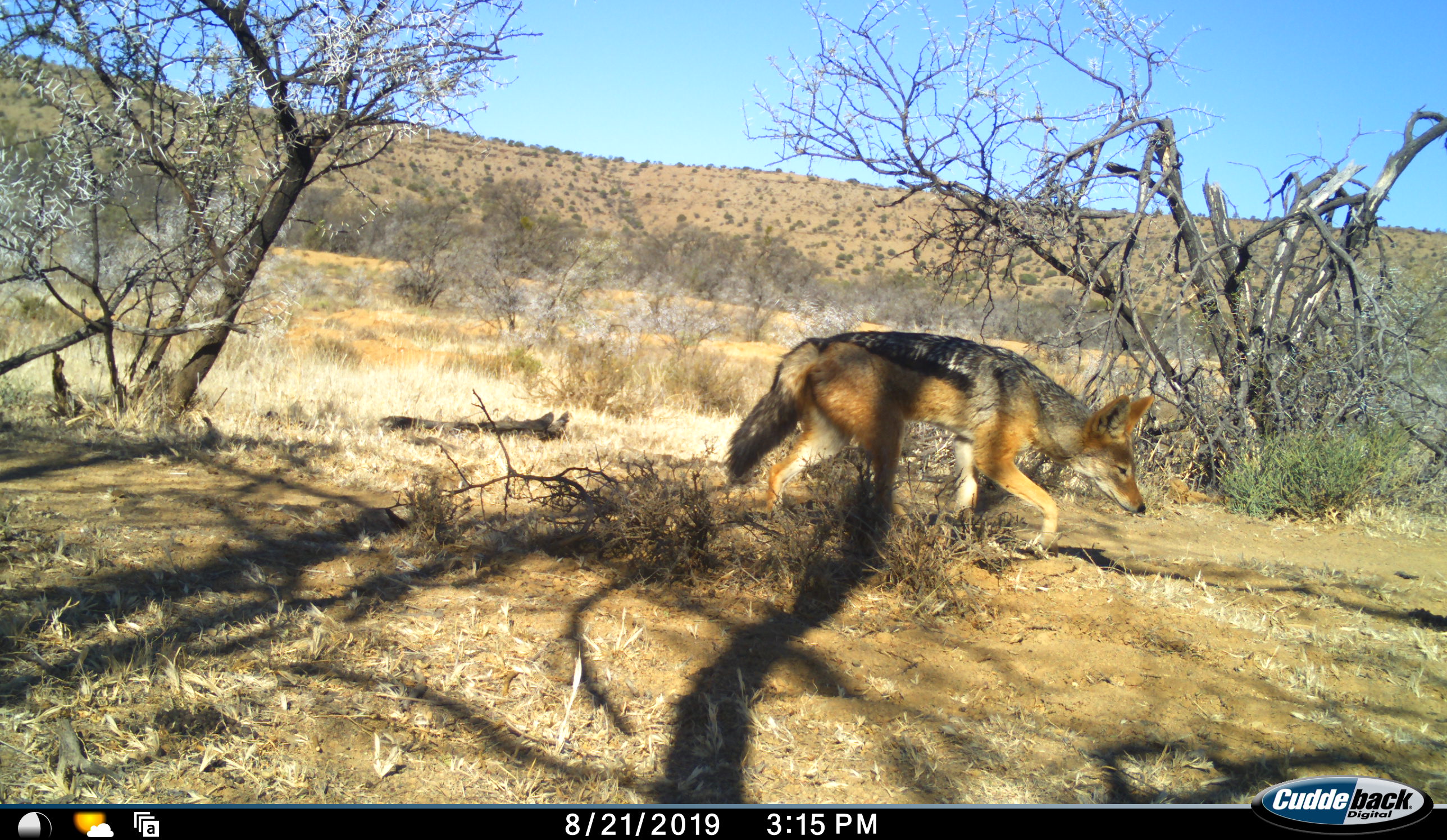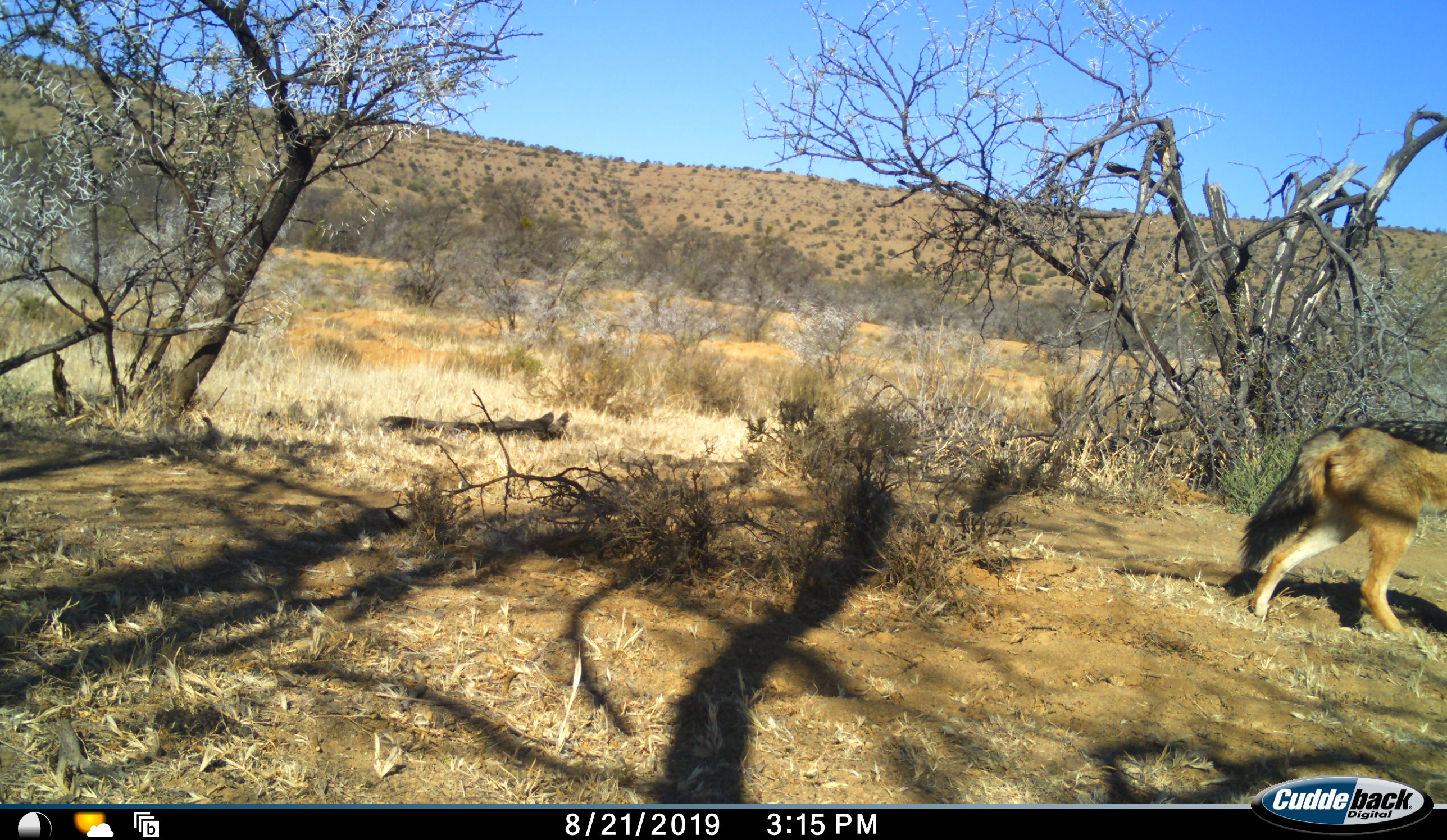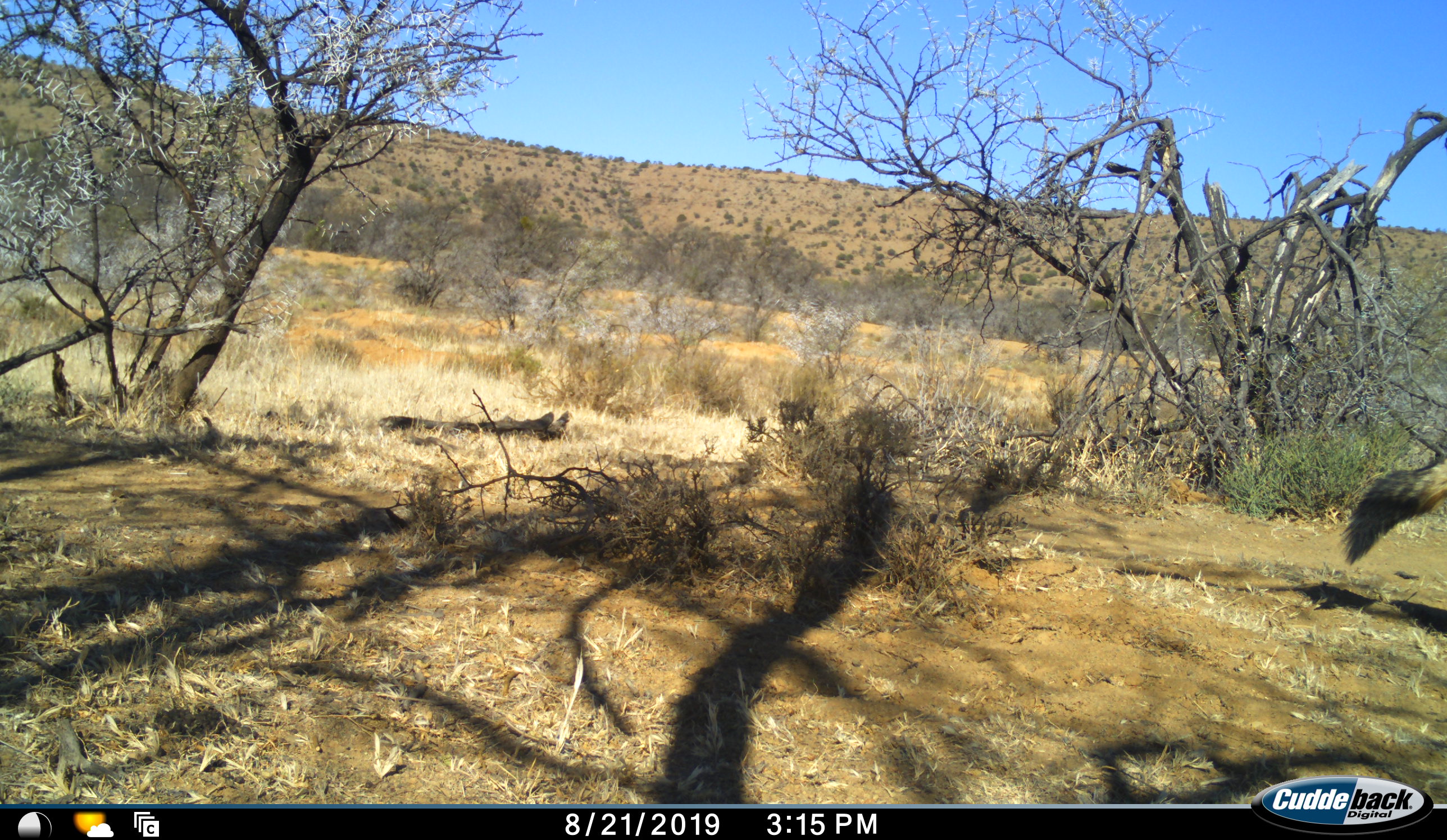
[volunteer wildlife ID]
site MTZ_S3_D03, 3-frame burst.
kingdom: Animalia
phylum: Chordata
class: Mammalia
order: Carnivora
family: Canidae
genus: Lupulella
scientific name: Lupulella mesomelas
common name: black-backed jackal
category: jackalblackbacked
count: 1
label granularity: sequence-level